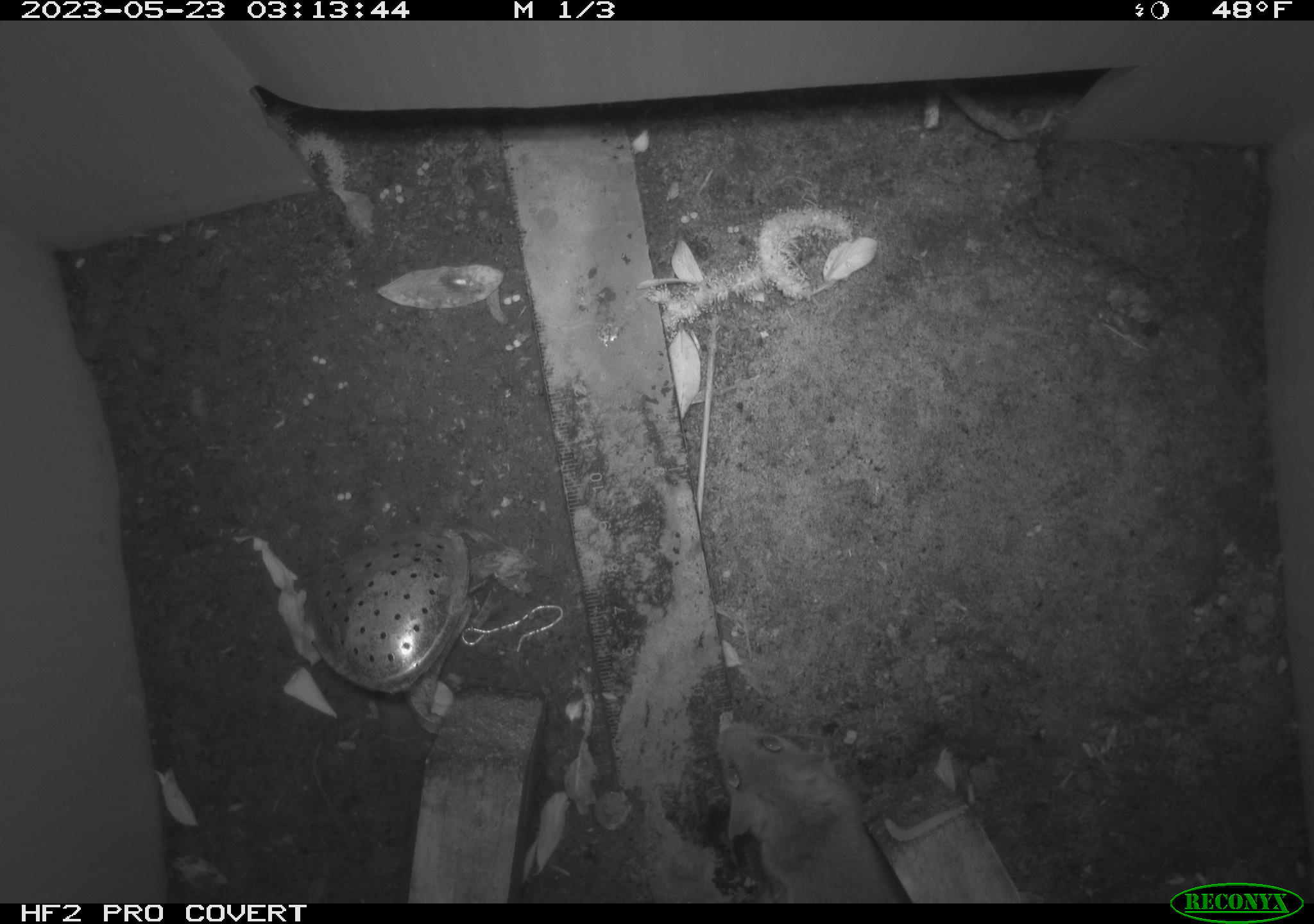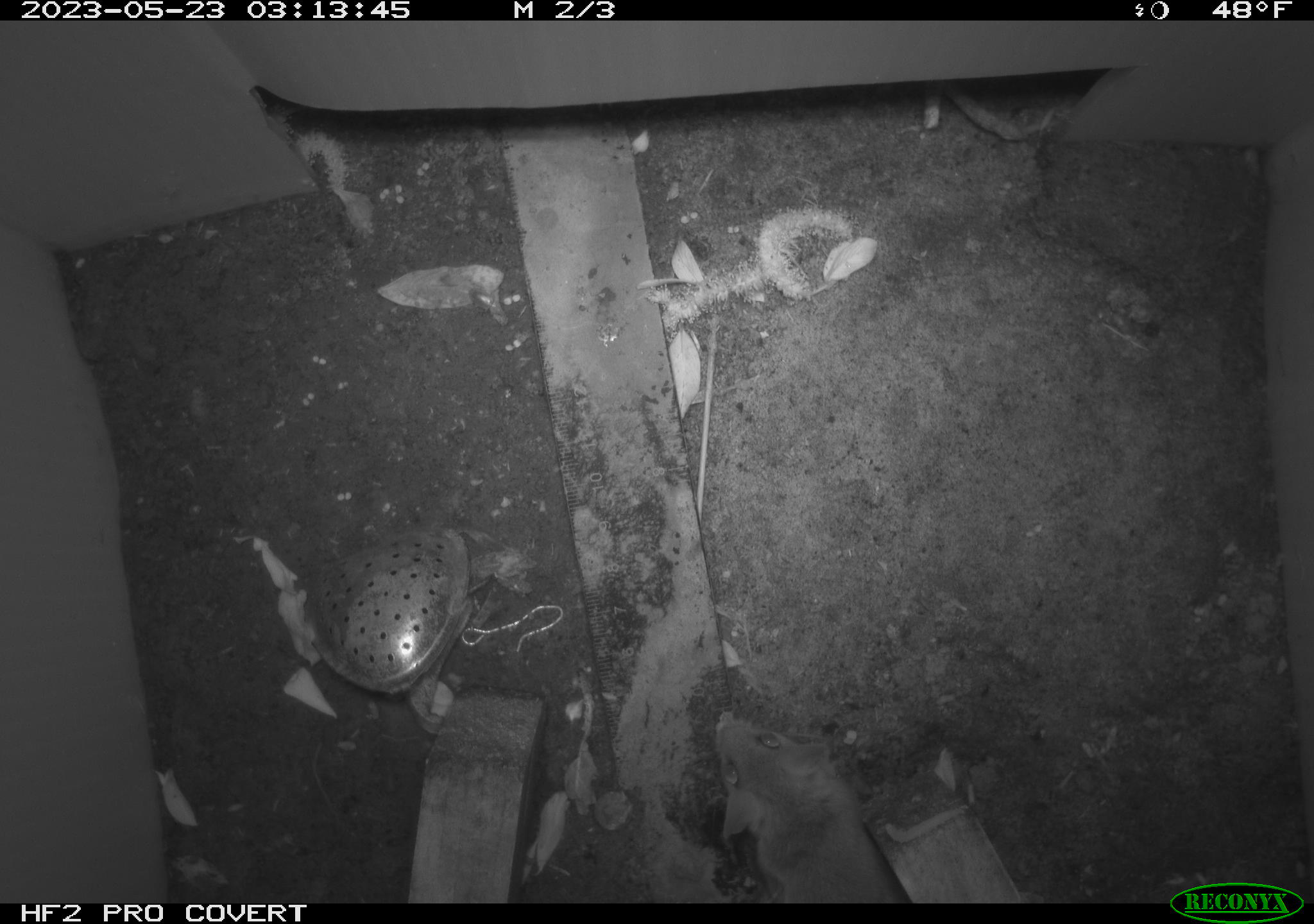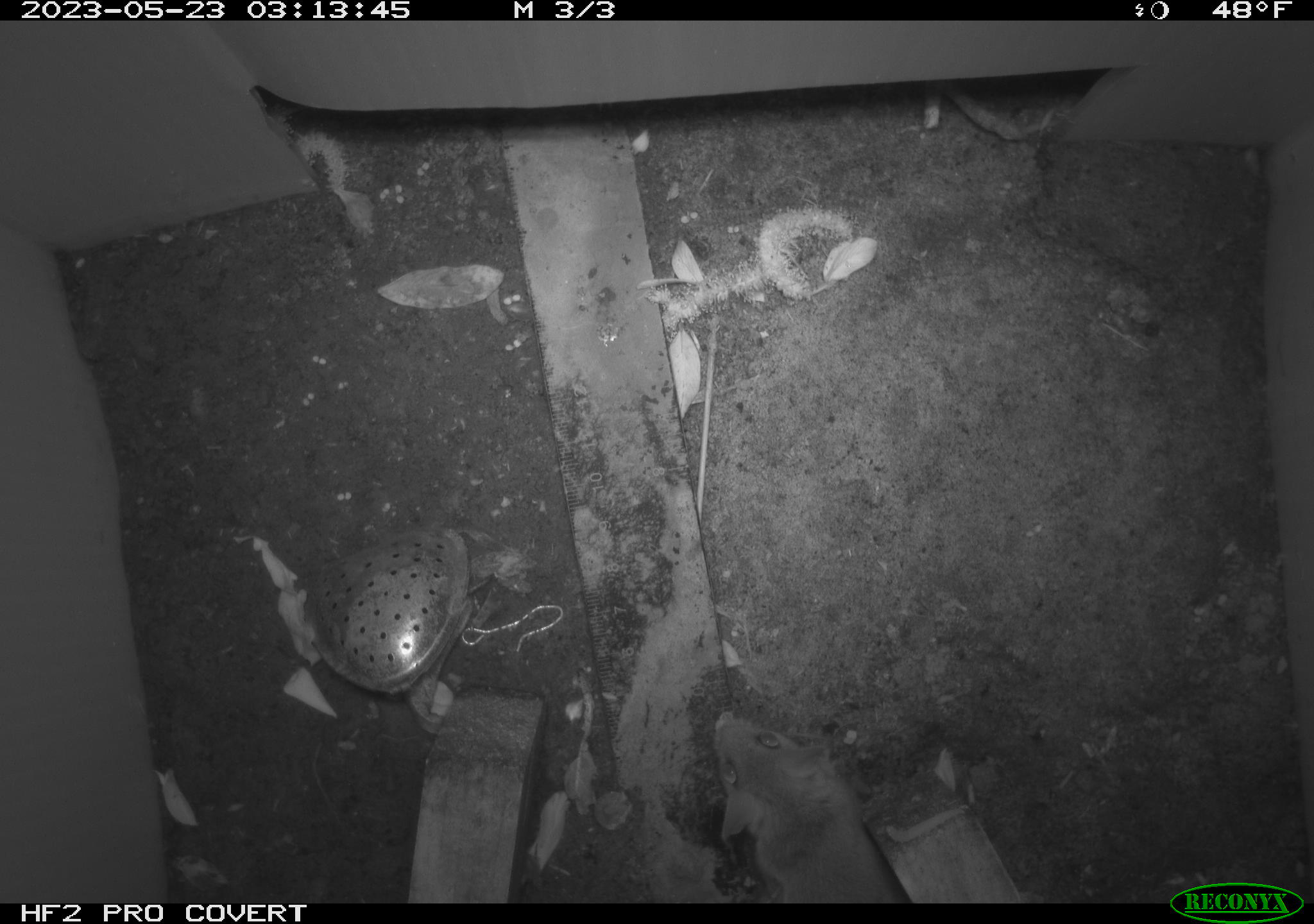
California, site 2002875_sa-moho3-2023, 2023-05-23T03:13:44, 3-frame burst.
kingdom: Animalia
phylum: Chordata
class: Mammalia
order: Rodentia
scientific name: Rodentia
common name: mouse species